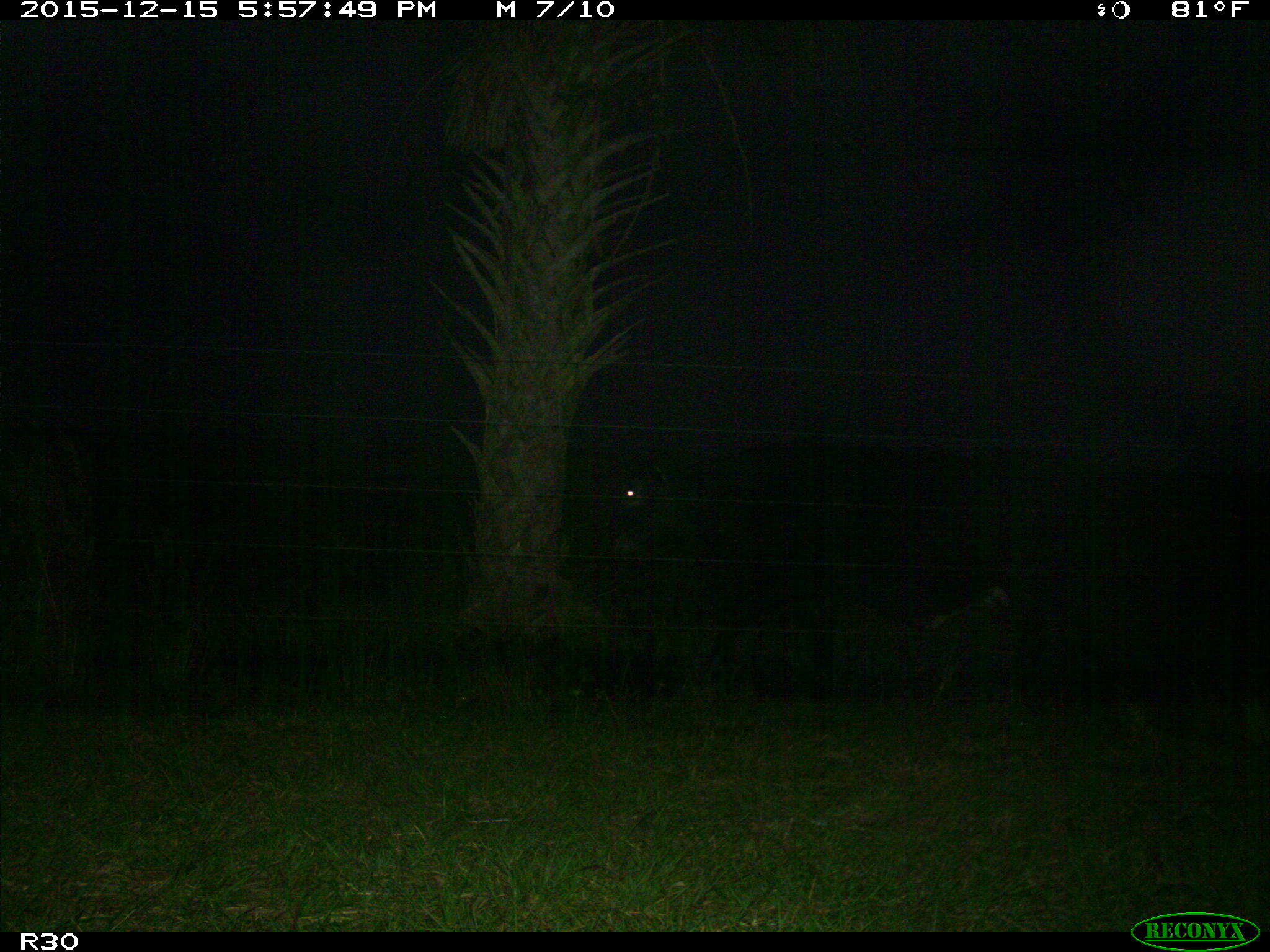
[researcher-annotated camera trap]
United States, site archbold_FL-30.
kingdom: Animalia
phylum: Chordata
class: Mammalia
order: Artiodactyla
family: Bovidae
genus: Bos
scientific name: Bos taurus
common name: domestic cow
Bos taurus (domestic cow).